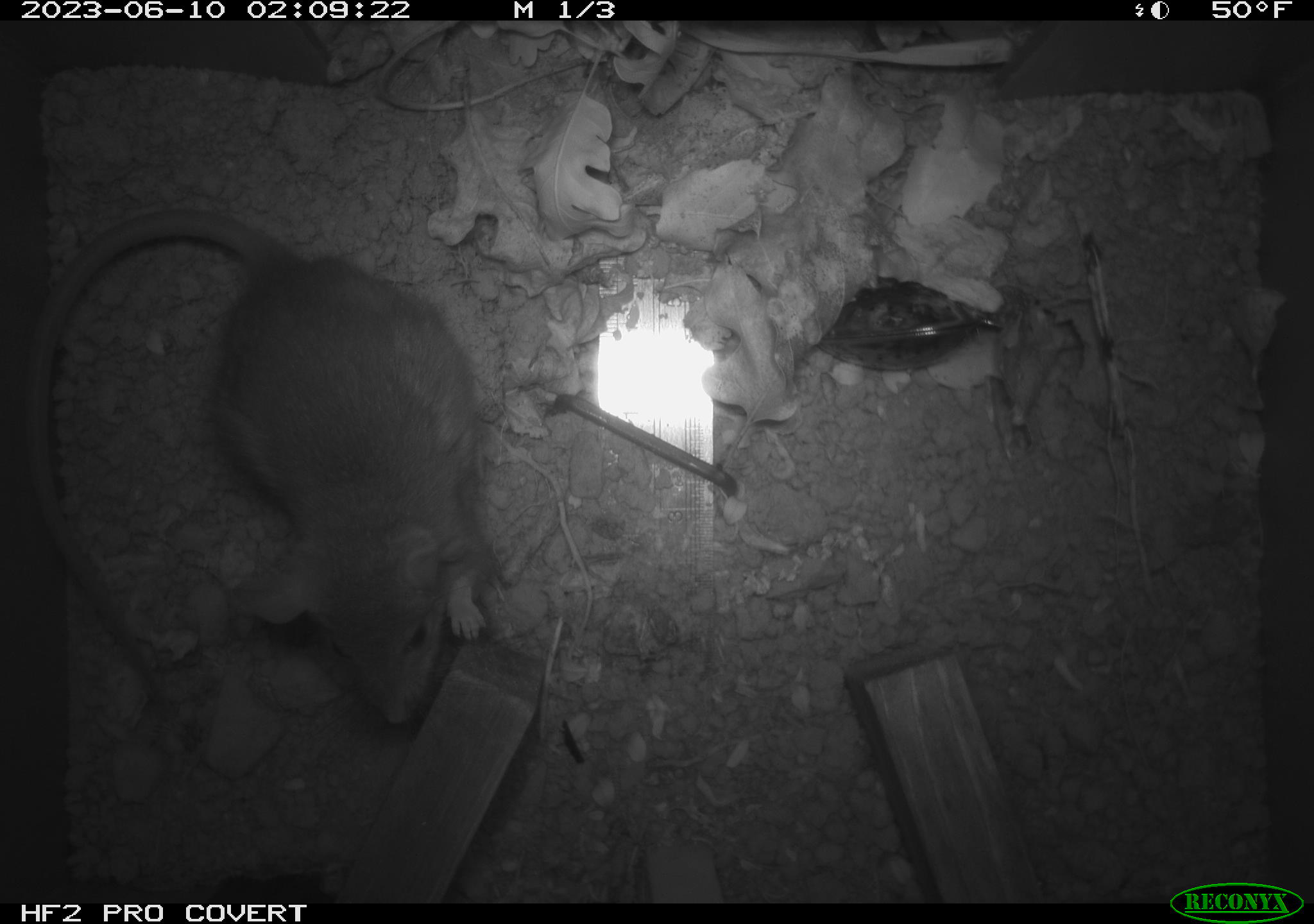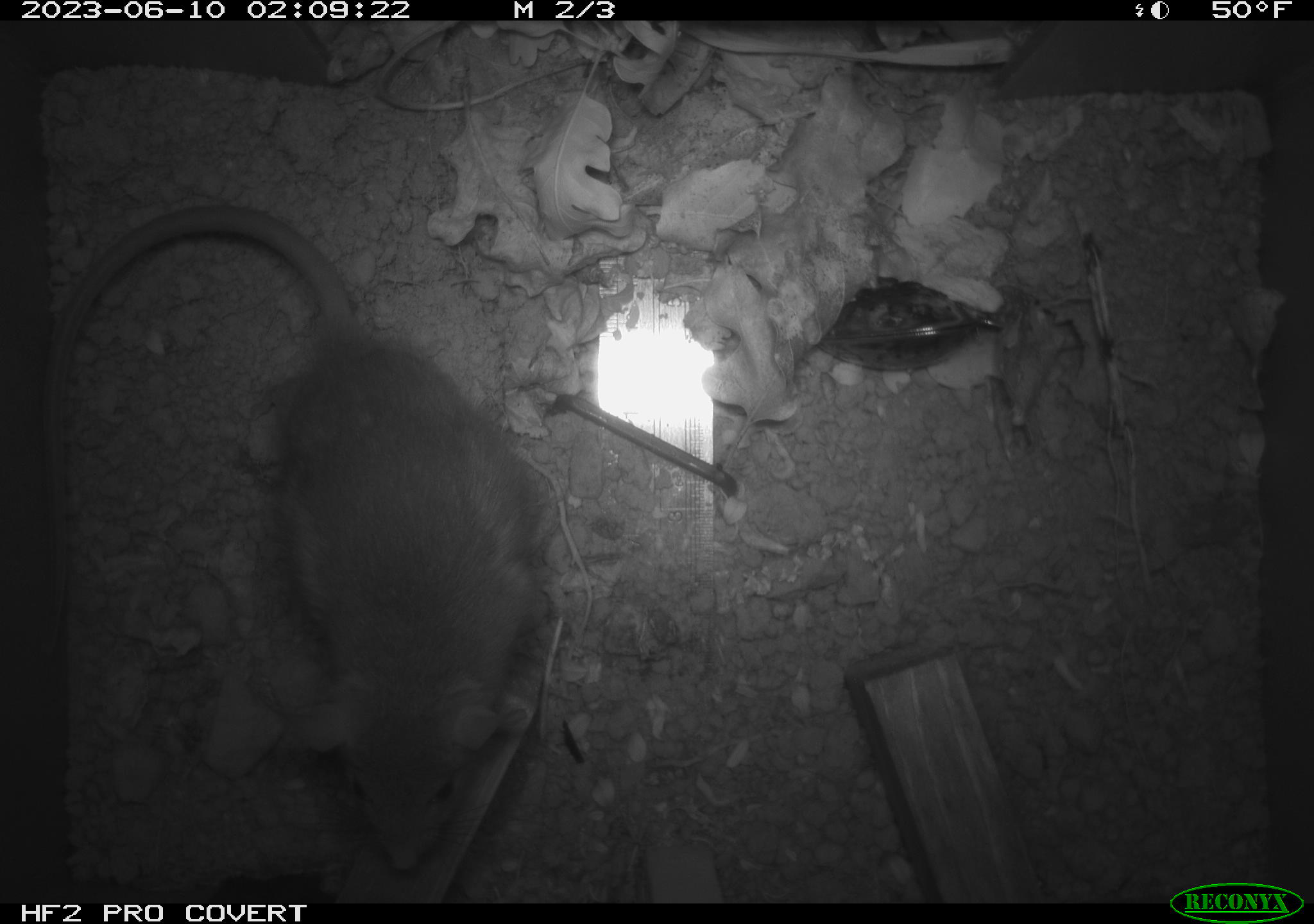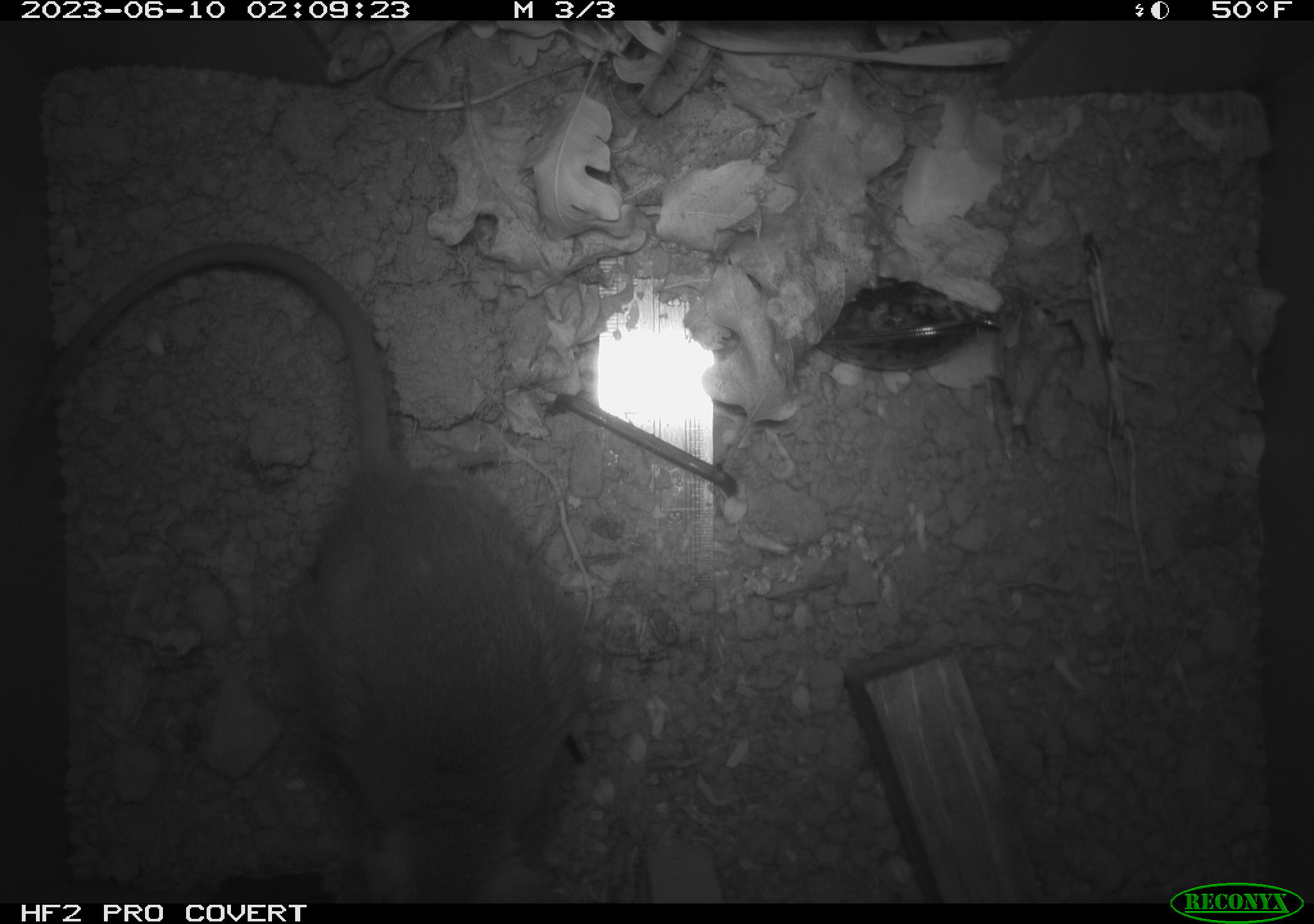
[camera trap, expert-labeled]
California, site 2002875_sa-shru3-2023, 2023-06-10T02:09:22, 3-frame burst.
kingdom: Animalia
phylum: Chordata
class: Mammalia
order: Rodentia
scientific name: Rodentia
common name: mouse species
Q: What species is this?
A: Mouse species (Rodentia).